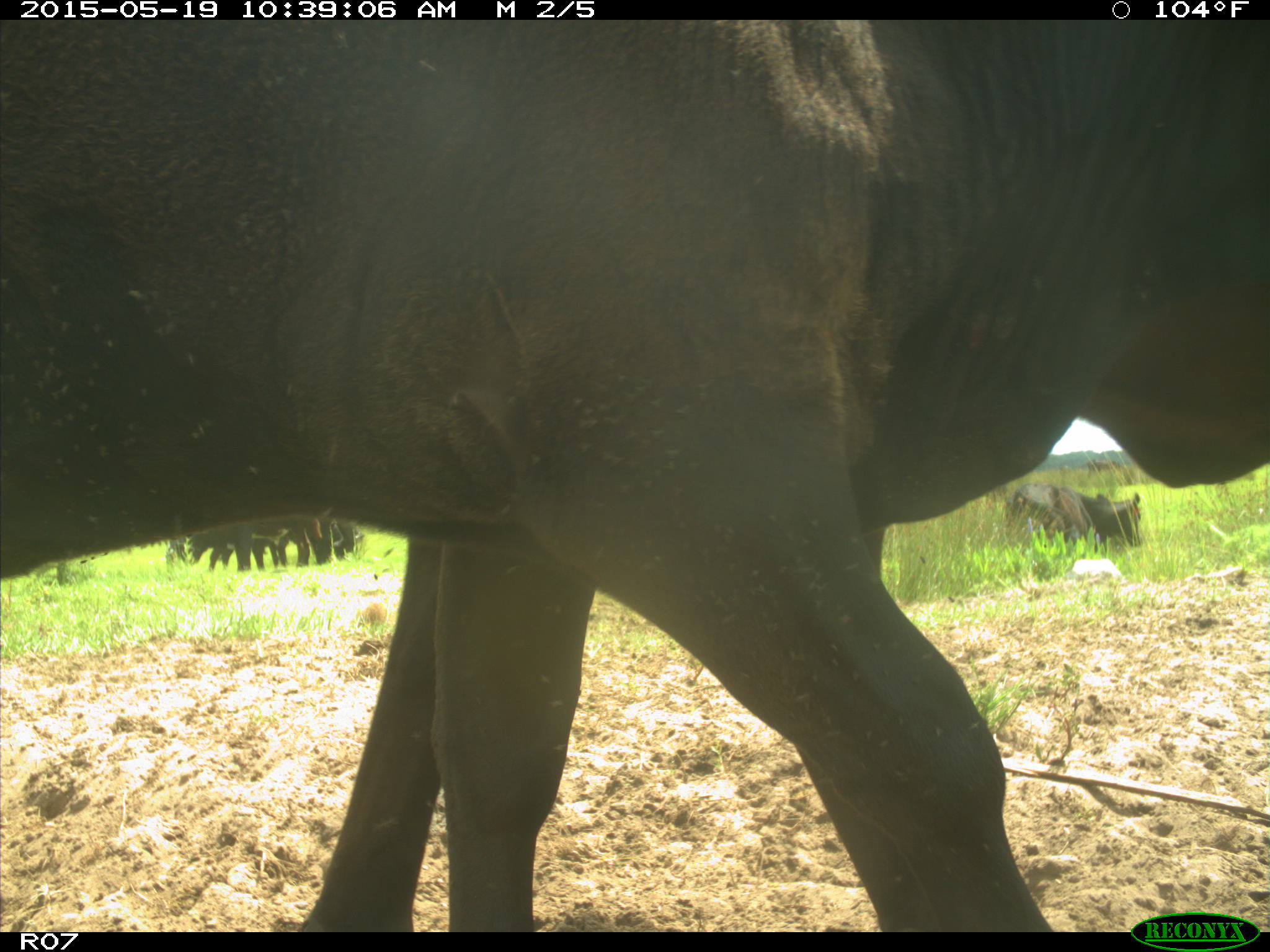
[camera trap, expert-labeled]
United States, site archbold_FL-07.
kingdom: Animalia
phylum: Chordata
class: Mammalia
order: Artiodactyla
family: Bovidae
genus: Bos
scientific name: Bos taurus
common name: domestic cow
Bos taurus (domestic cow).